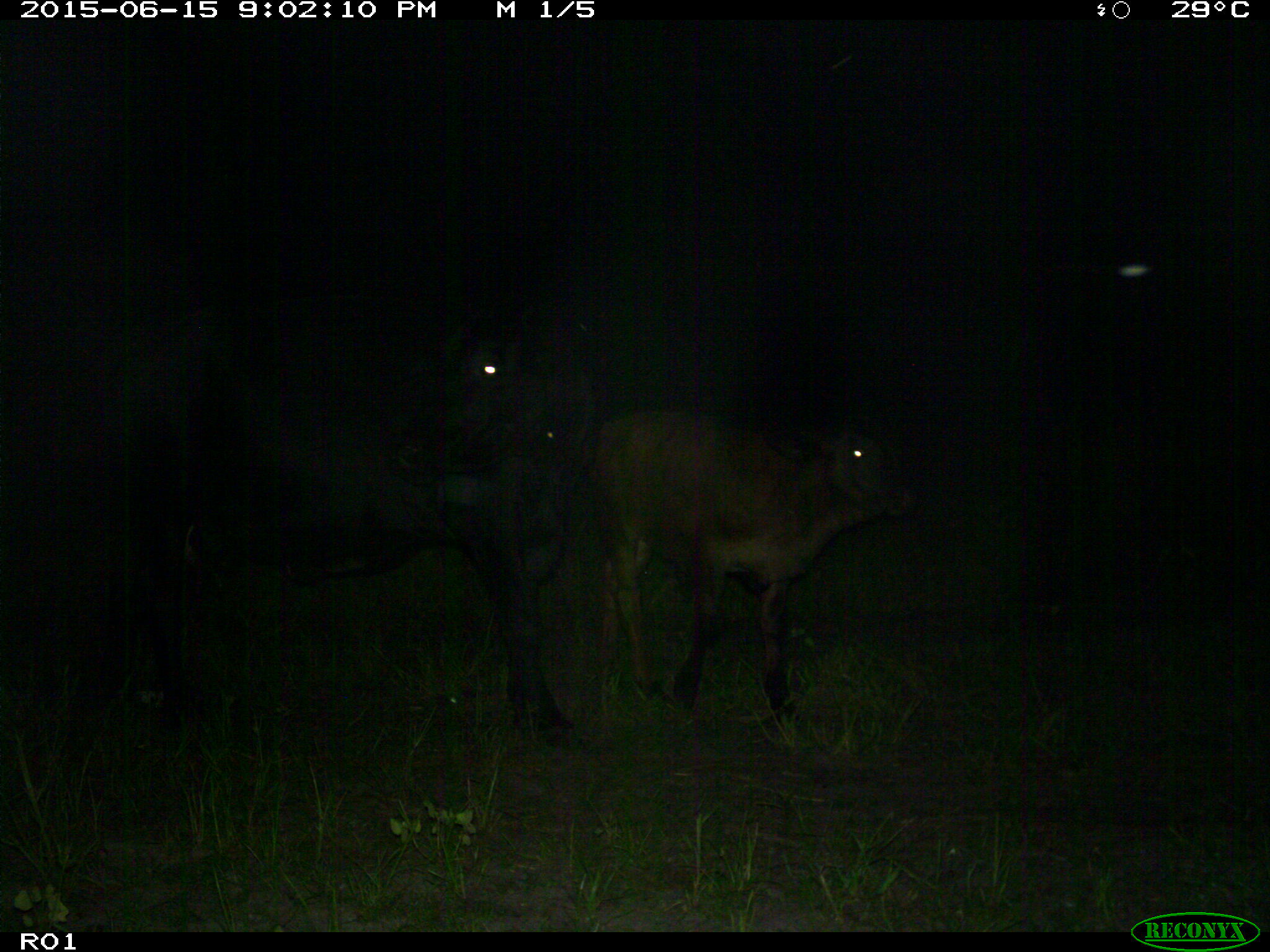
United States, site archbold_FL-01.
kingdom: Animalia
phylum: Chordata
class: Mammalia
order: Artiodactyla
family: Bovidae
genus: Bos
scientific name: Bos taurus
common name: domestic cow